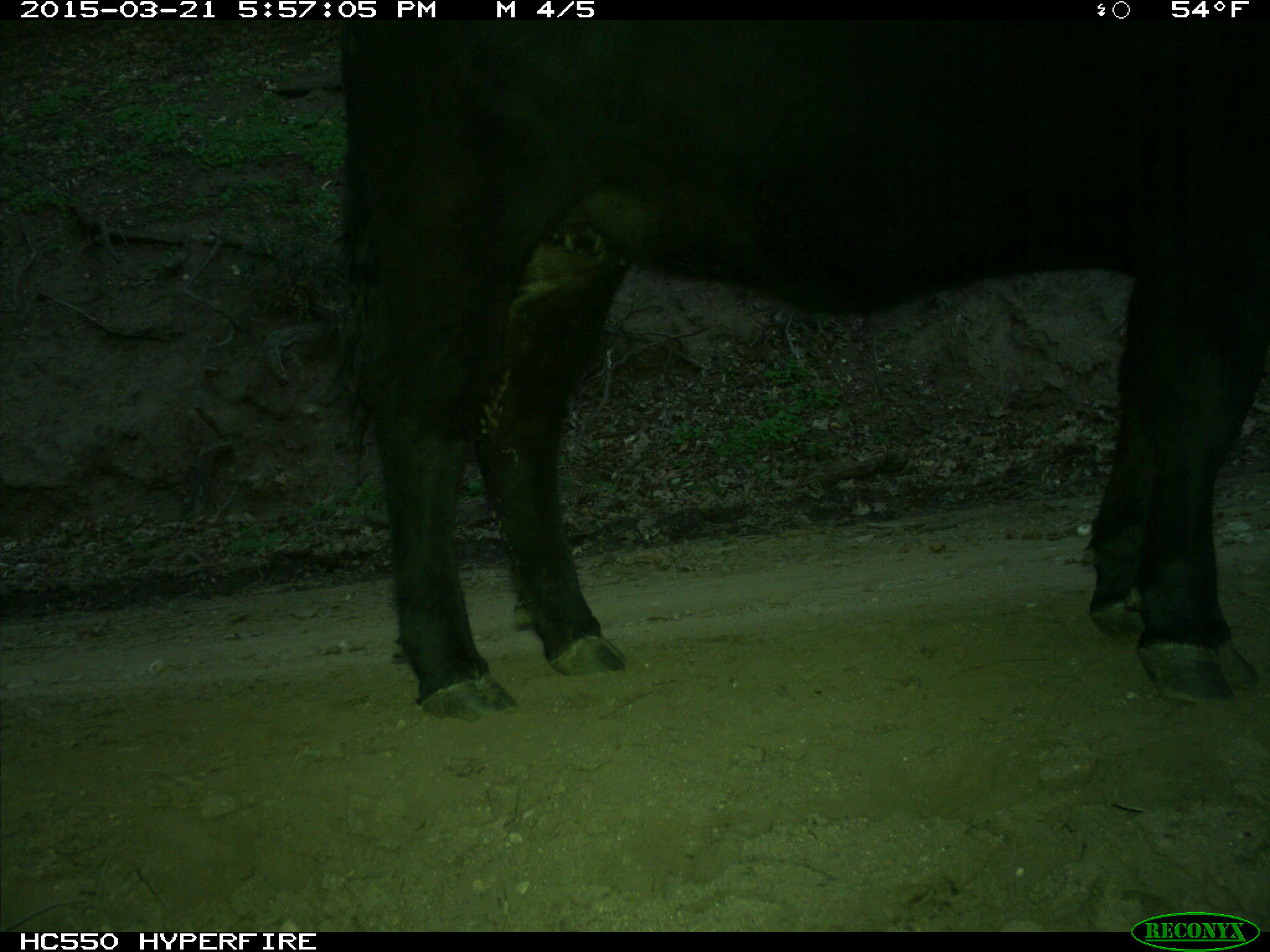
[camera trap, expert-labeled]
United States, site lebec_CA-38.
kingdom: Animalia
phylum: Chordata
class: Mammalia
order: Artiodactyla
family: Bovidae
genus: Bos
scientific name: Bos taurus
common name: domestic cow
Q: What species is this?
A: Bos taurus (domestic cow).